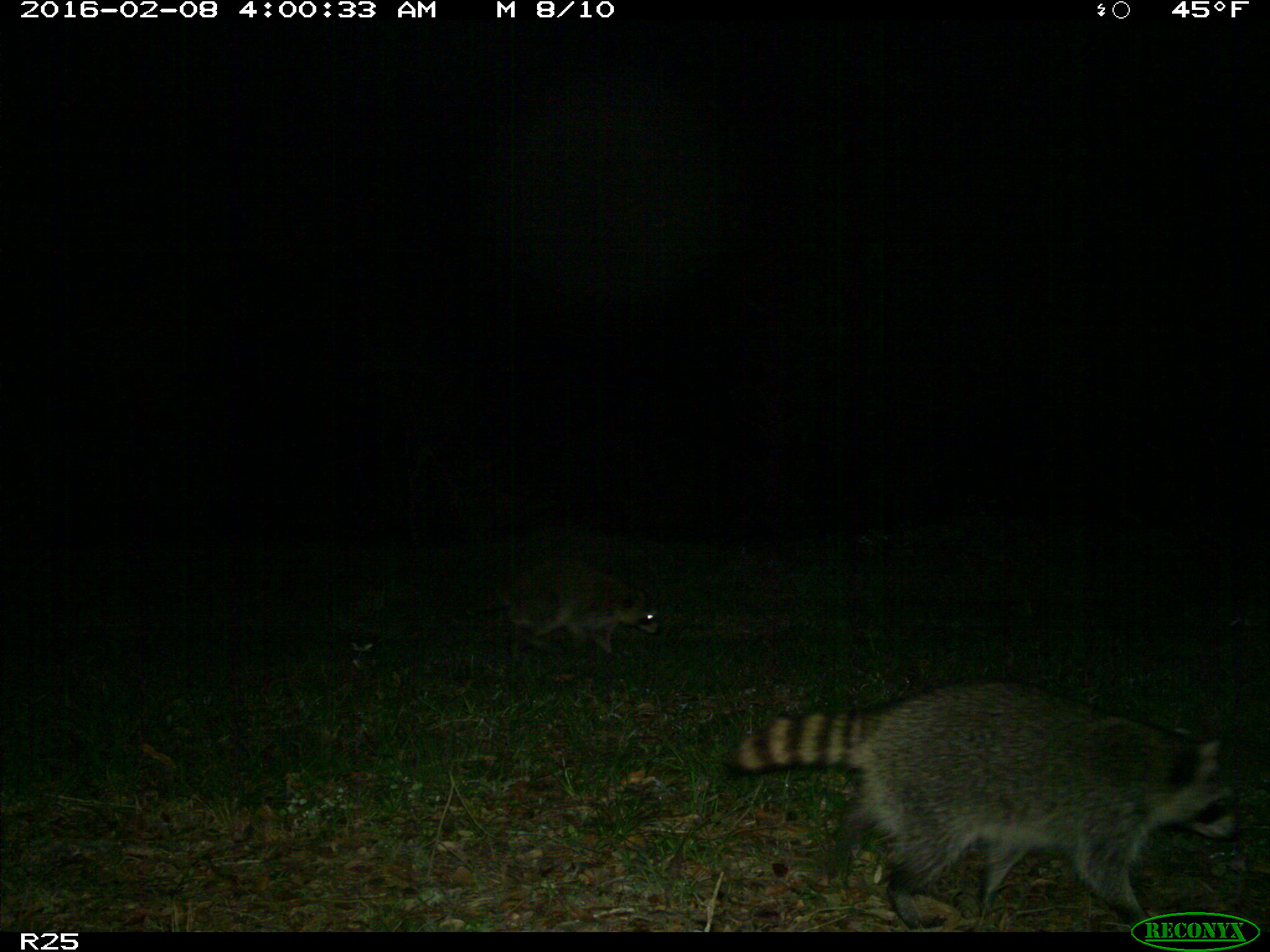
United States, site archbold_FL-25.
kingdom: Animalia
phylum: Chordata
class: Mammalia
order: Carnivora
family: Procyonidae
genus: Procyon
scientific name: Procyon lotor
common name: common raccoon